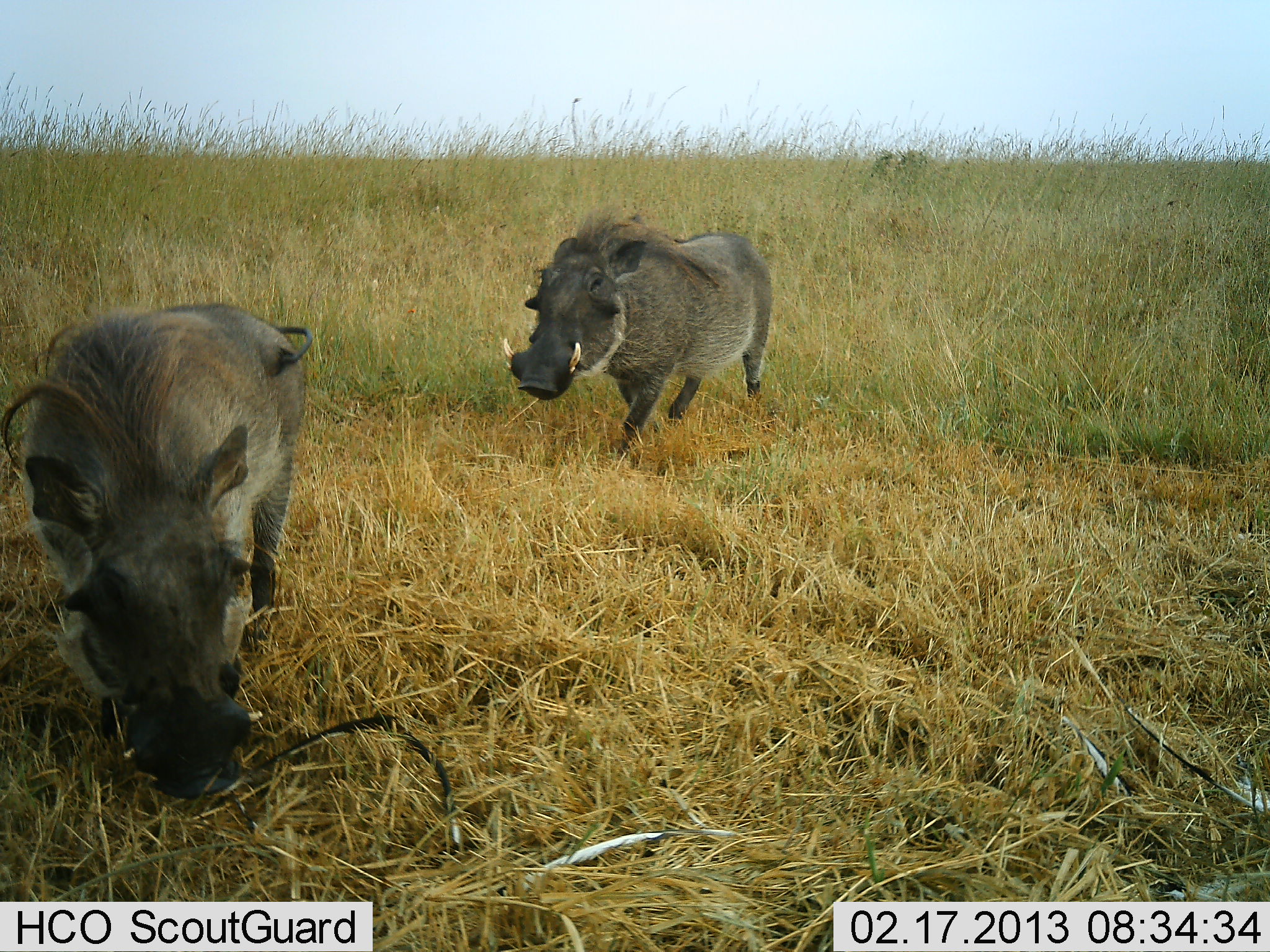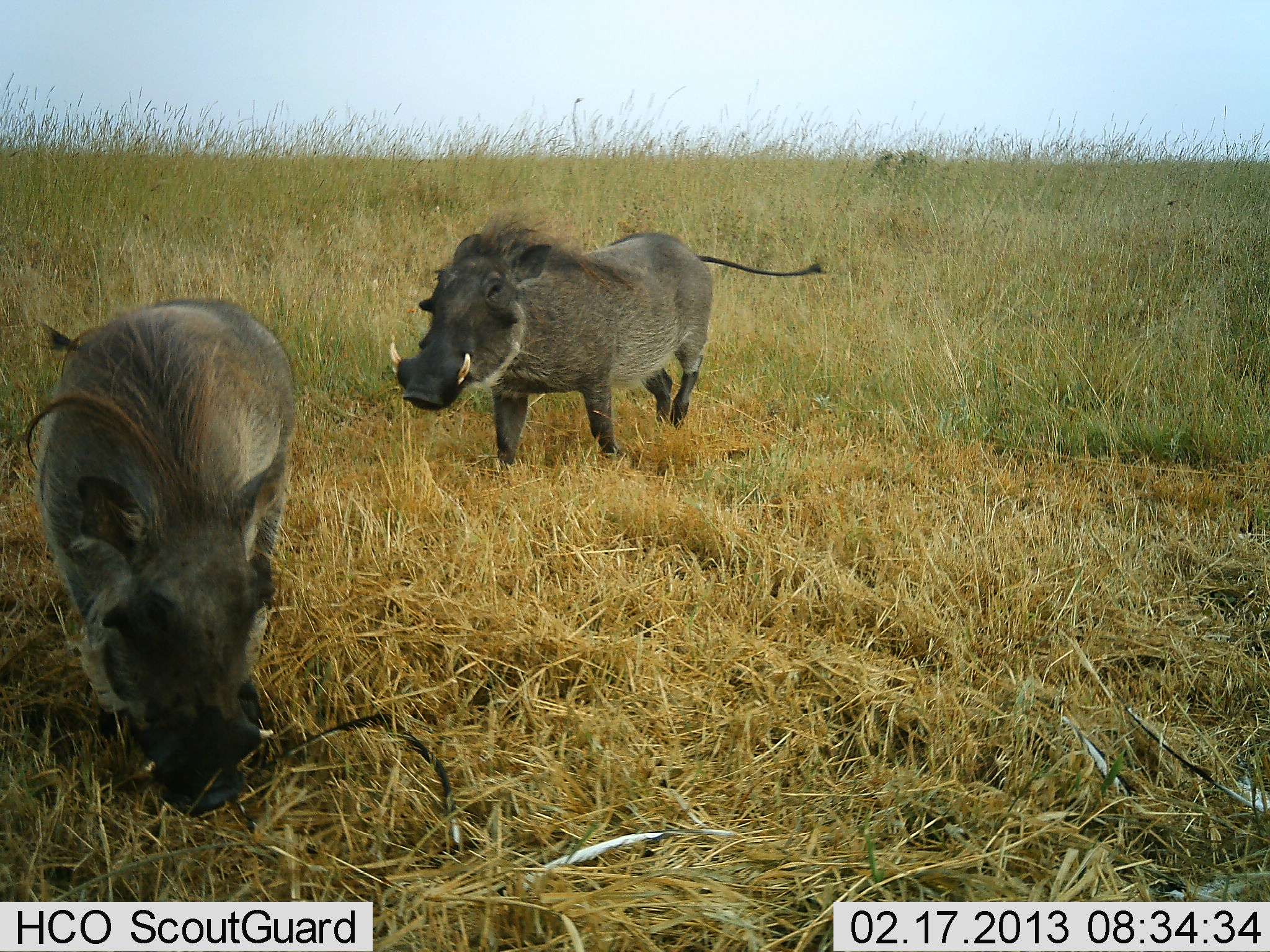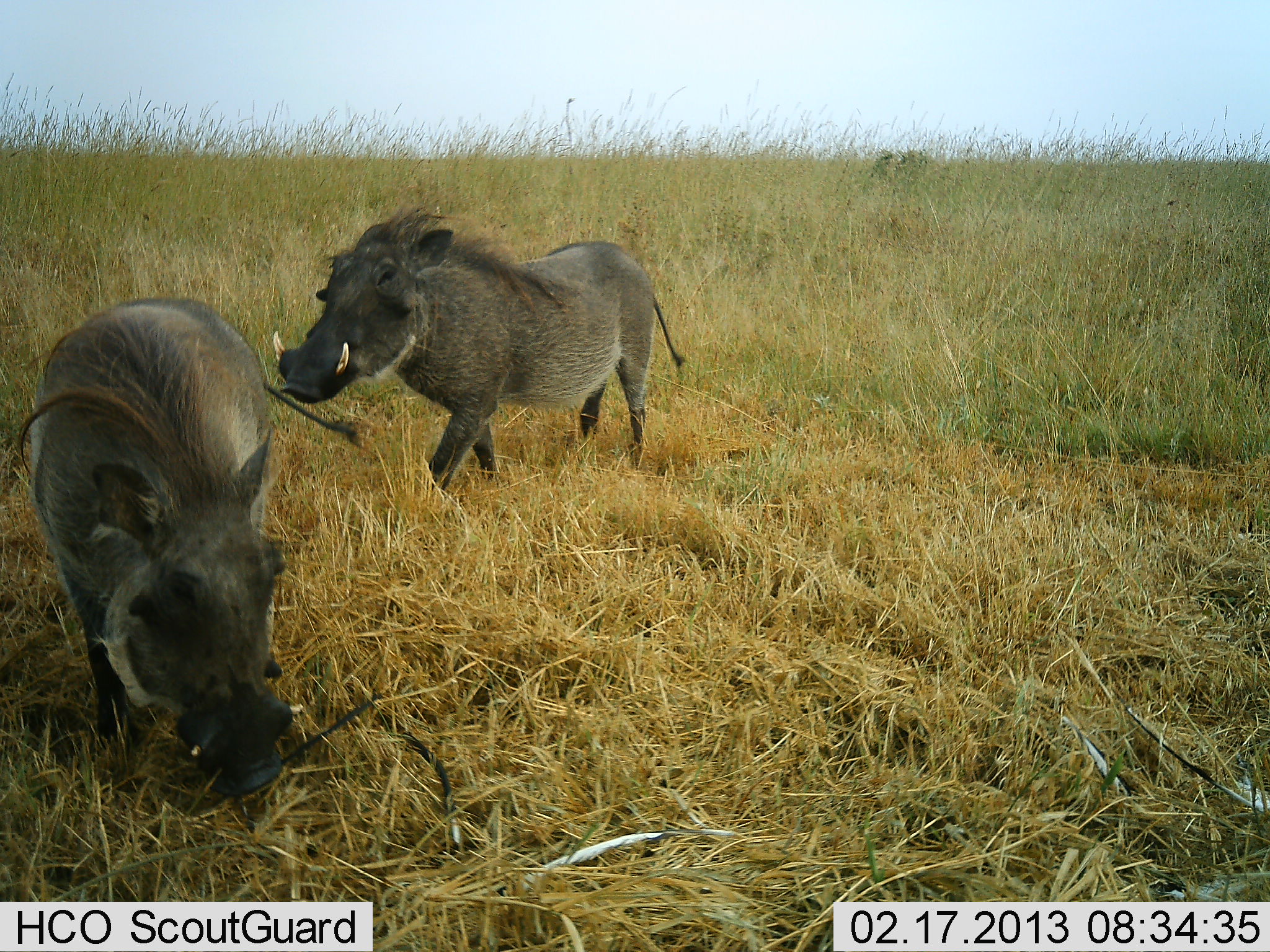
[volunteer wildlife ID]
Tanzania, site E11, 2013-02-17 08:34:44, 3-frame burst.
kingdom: Animalia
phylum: Chordata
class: Mammalia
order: Artiodactyla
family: Suidae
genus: Phacochoerus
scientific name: Phacochoerus africanus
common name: warthog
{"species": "warthog (Phacochoerus africanus)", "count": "2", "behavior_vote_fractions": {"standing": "26%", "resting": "0%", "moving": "79%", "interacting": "11%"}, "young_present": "0%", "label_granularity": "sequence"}